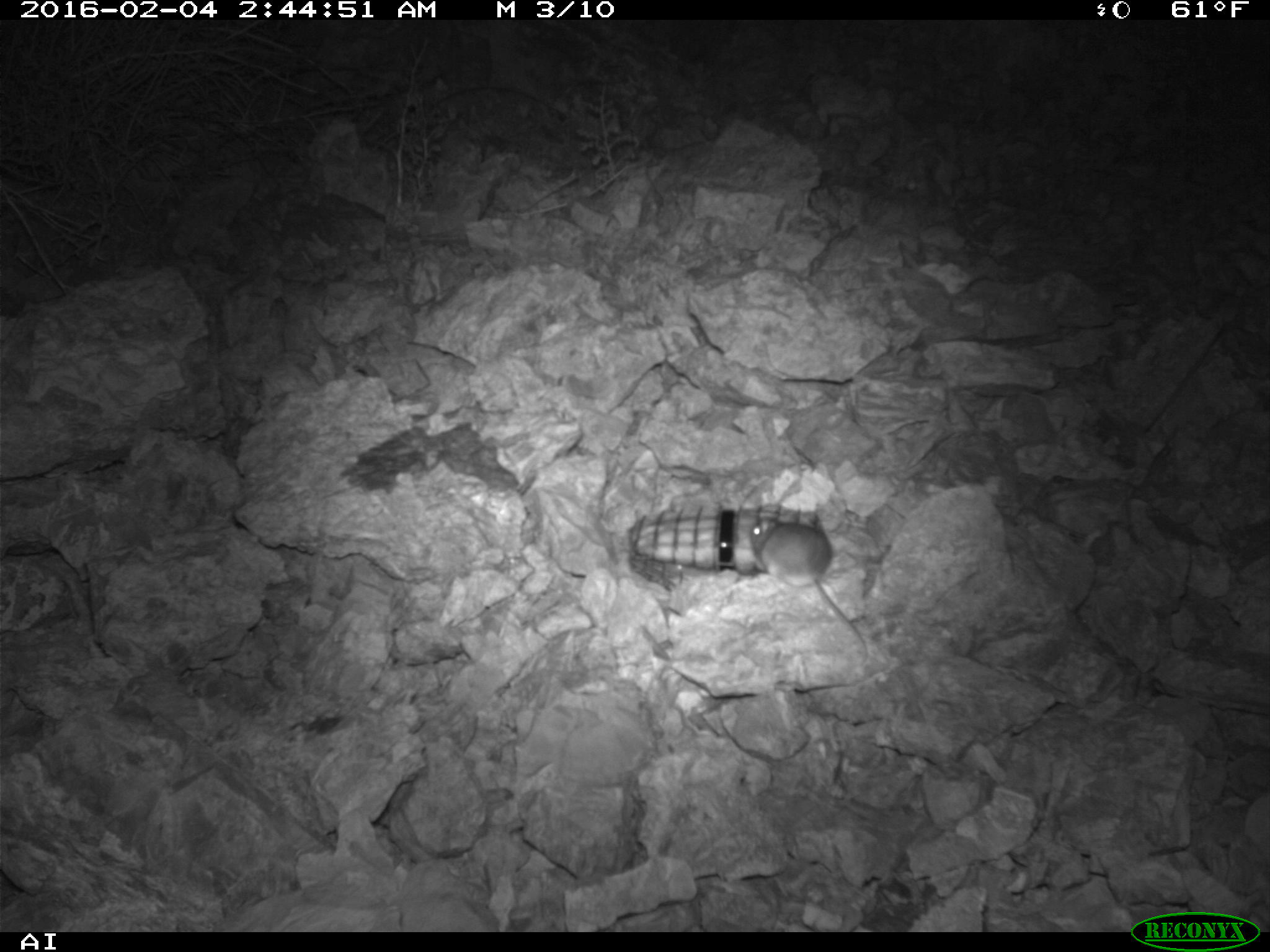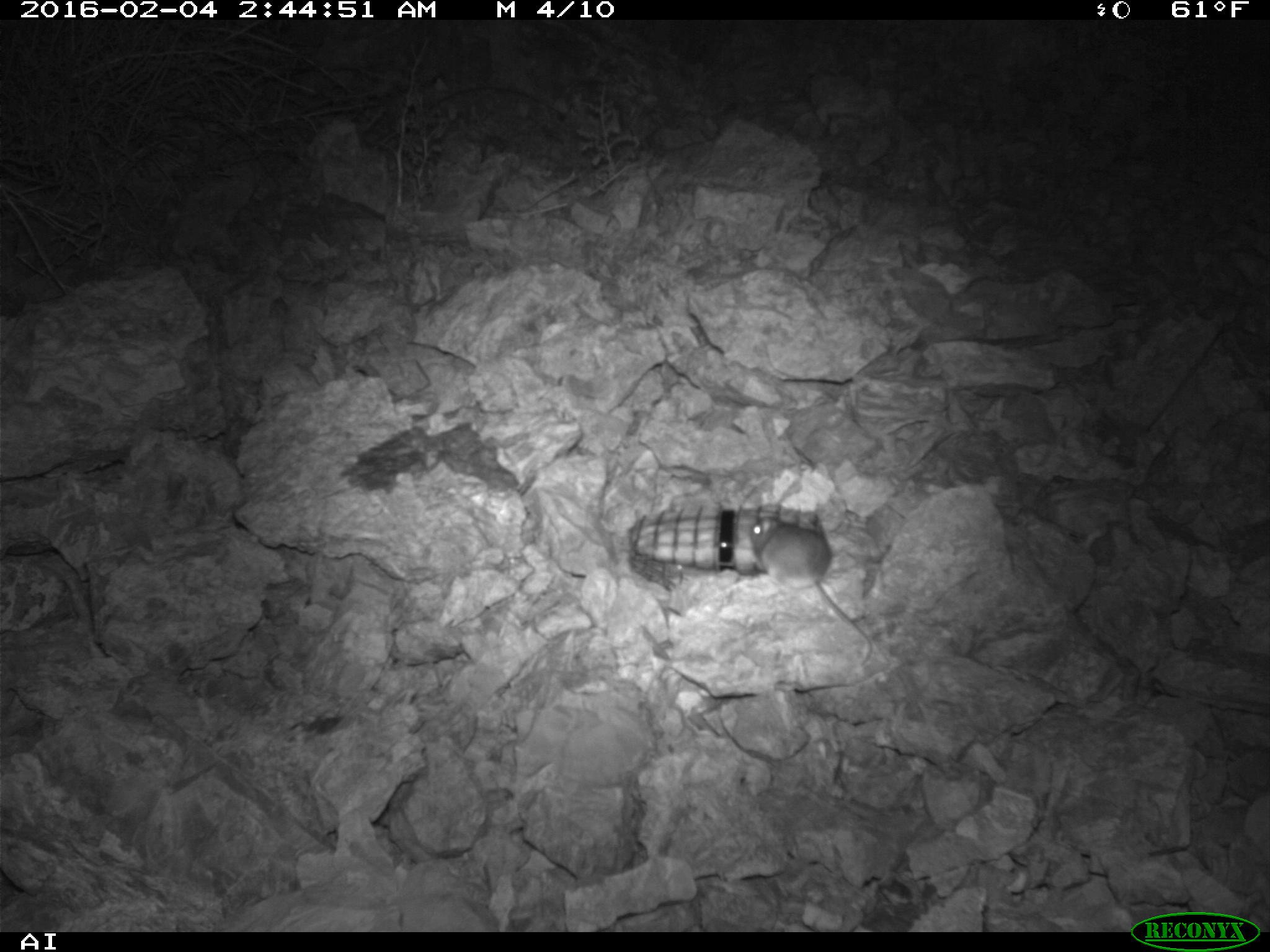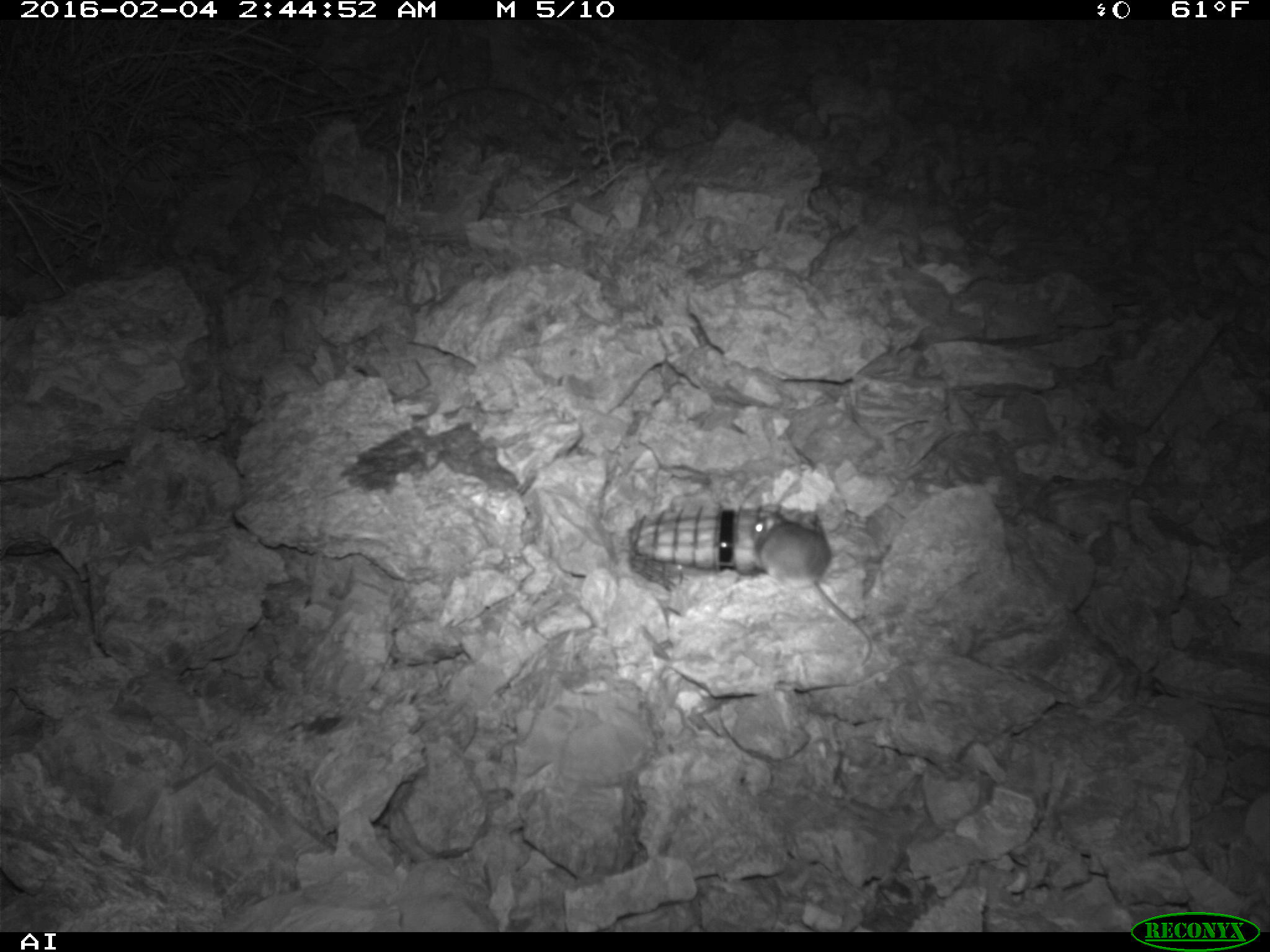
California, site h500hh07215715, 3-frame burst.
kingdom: Animalia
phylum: Chordata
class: Mammalia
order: Rodentia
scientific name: Rodentia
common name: rodent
Rodent (Rodentia).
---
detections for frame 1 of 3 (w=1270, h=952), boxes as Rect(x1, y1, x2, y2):
rodent: Rect(751, 516, 868, 666)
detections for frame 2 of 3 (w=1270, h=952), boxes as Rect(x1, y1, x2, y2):
rodent: Rect(750, 515, 872, 662)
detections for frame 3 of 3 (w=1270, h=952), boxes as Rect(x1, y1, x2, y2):
rodent: Rect(750, 513, 871, 666)